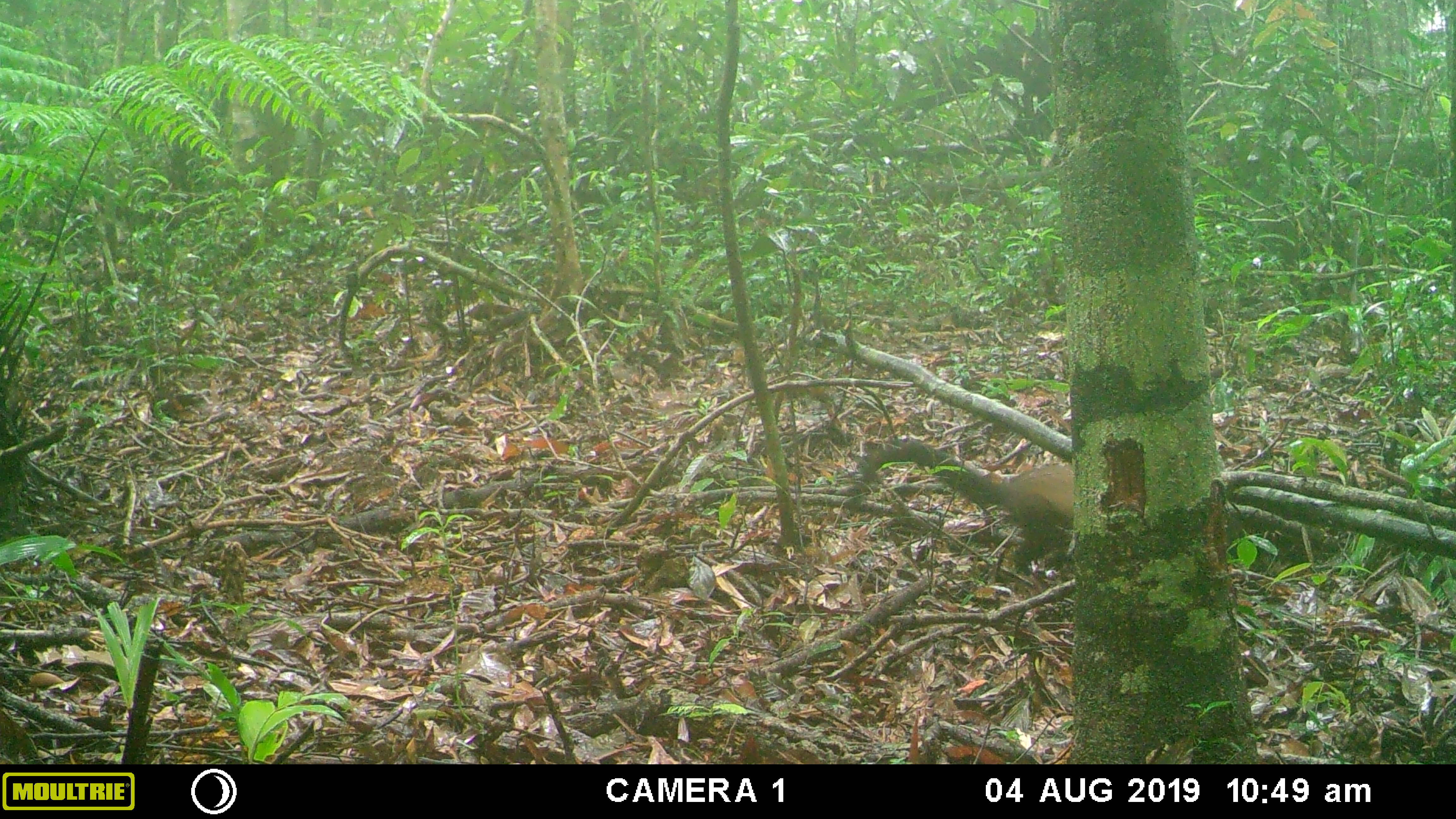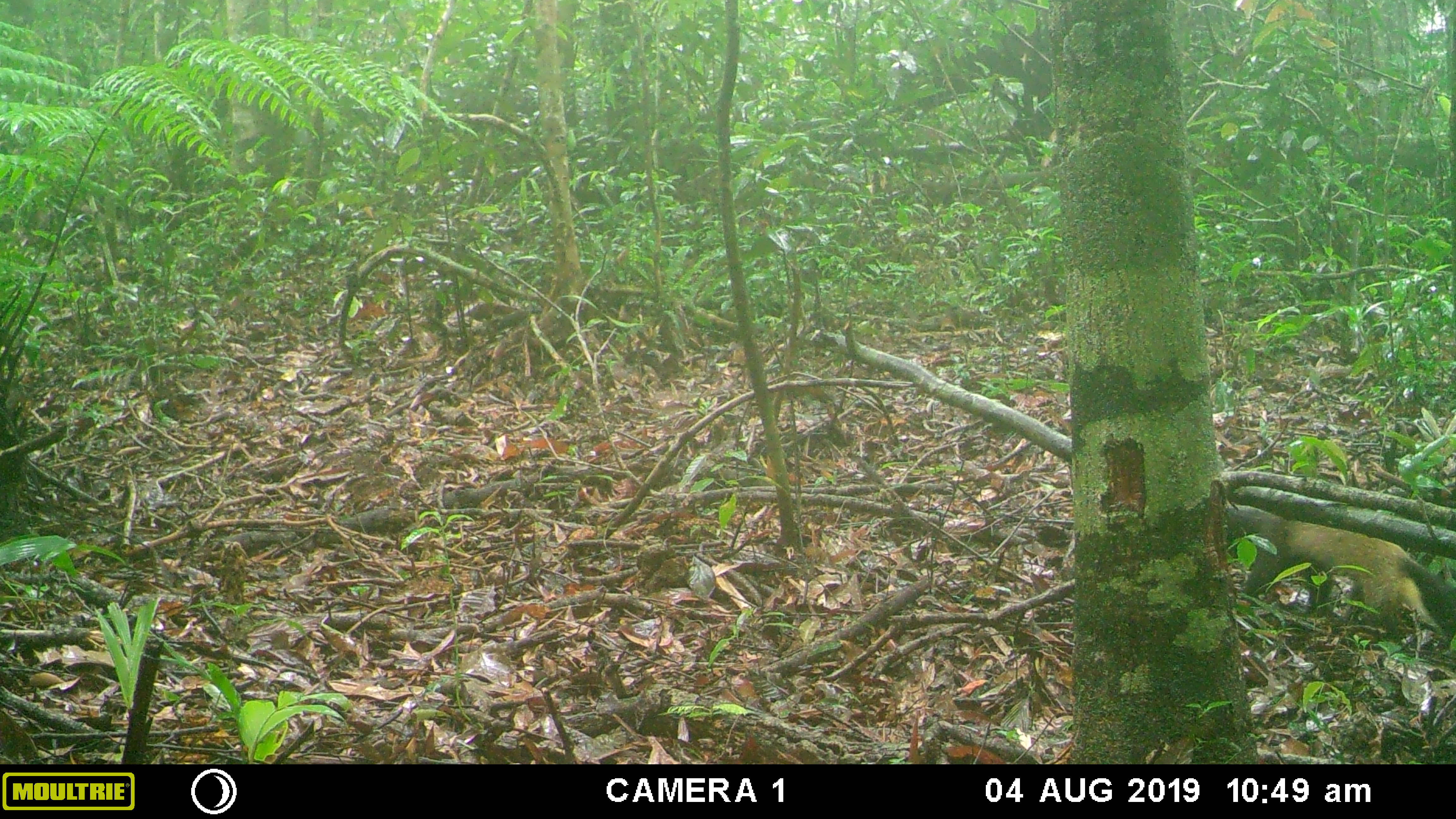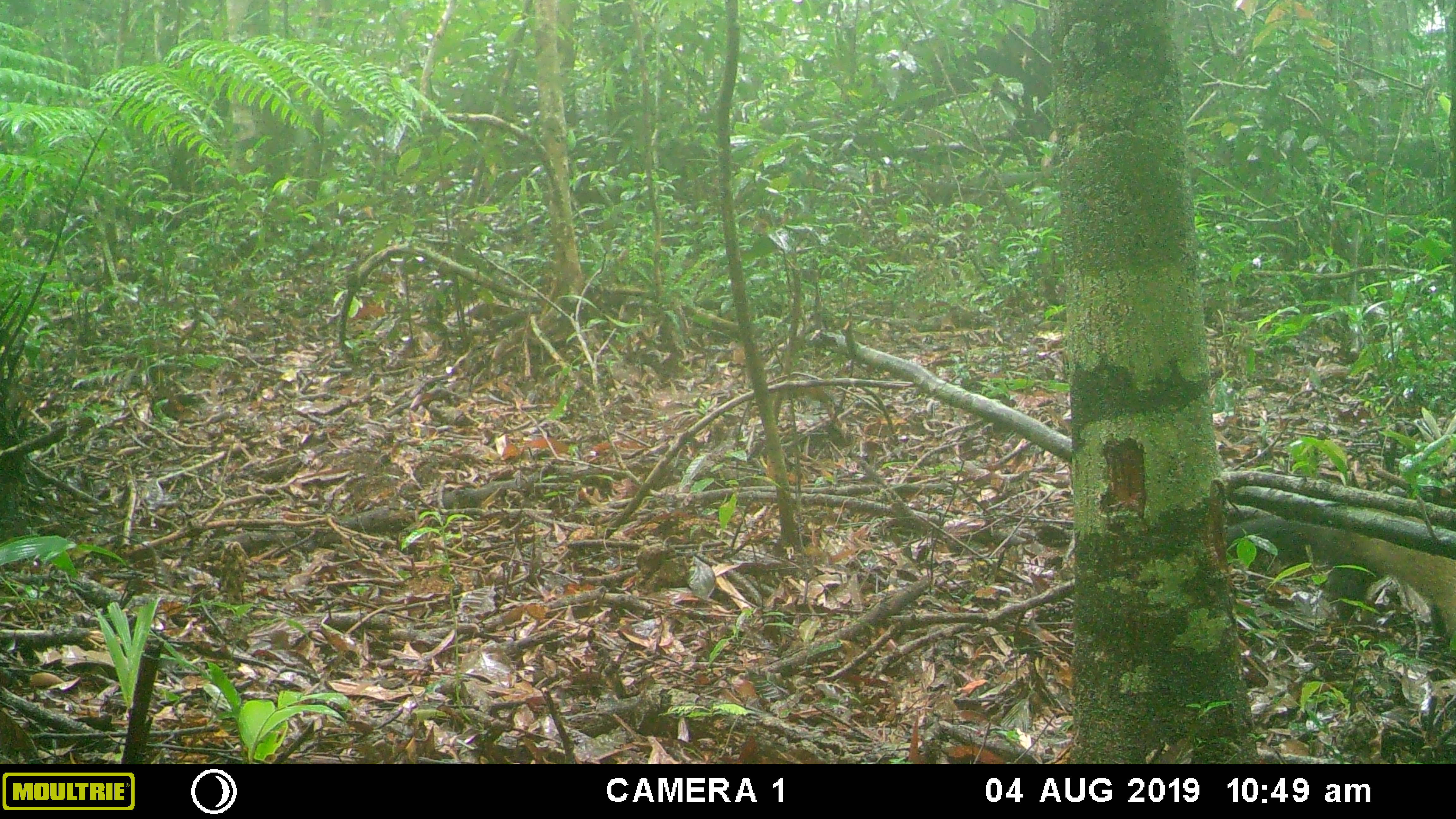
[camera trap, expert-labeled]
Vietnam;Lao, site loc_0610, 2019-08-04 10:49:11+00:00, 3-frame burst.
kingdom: Animalia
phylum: Chordata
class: Mammalia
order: Carnivora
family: Mustelidae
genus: Martes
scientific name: Martes flavigula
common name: yellow-throated marten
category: yellow throated marten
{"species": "yellow throated marten (yellow-throated marten) (Martes flavigula)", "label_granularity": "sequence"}